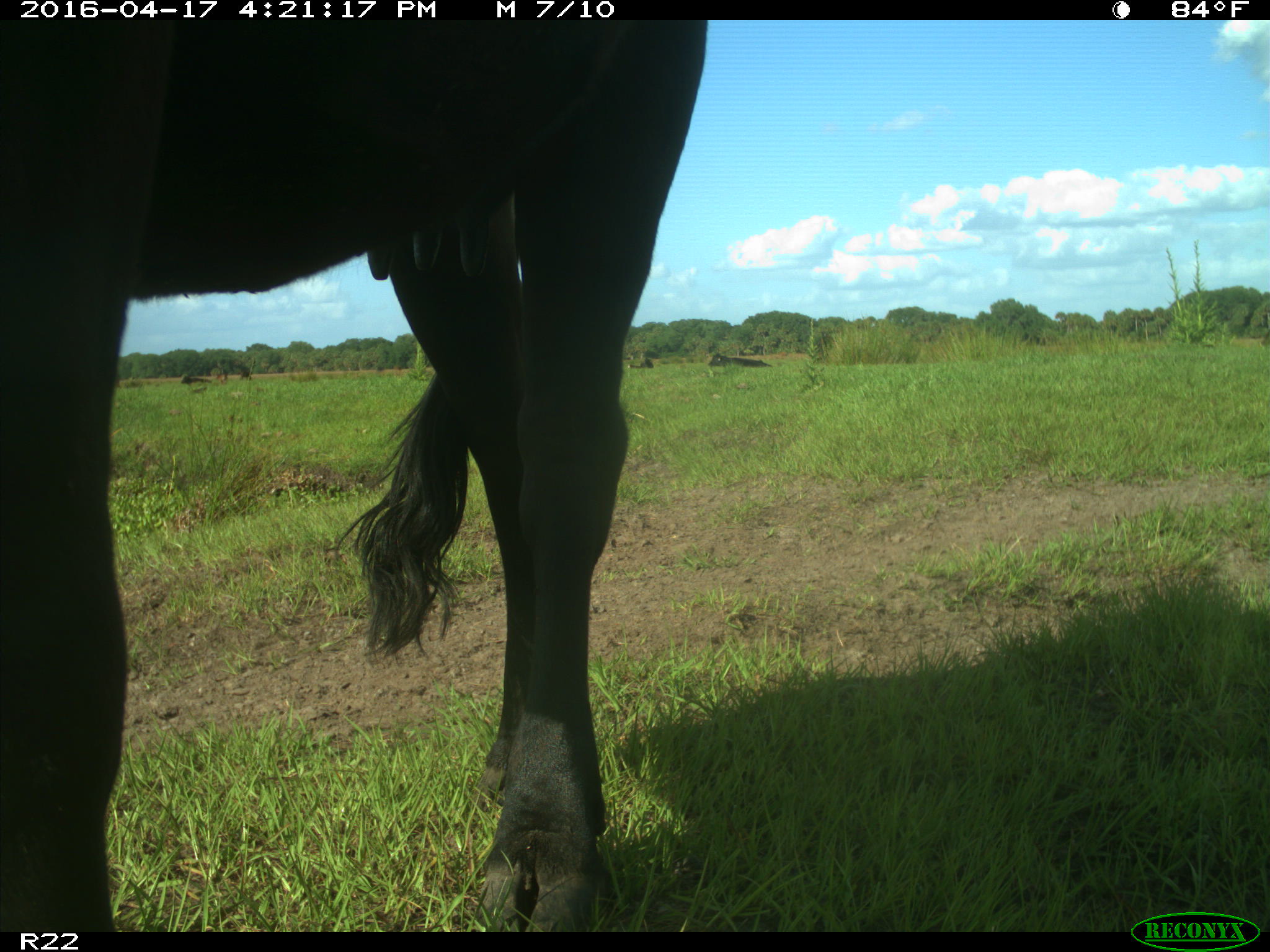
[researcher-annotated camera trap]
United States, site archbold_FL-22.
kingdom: Animalia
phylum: Chordata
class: Mammalia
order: Artiodactyla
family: Bovidae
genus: Bos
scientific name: Bos taurus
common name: domestic cow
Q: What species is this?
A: Bos taurus (domestic cow).